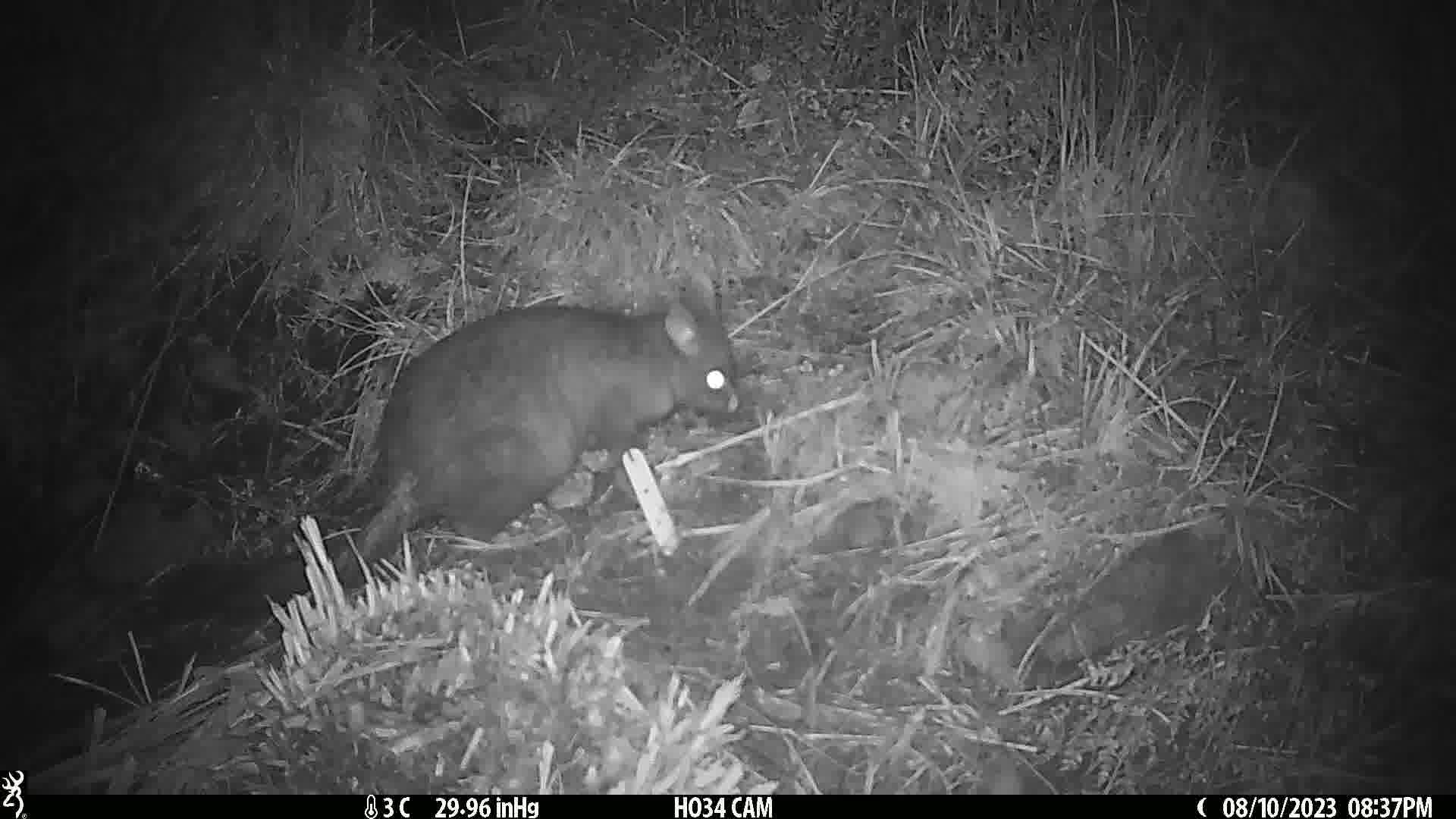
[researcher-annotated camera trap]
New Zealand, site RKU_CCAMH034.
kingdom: Animalia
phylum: Chordata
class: Mammalia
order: Diprotodontia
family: Phalangeridae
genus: Trichosurus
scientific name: Trichosurus vulpecula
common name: common brushtail possum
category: possum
Possum (common brushtail possum) (Trichosurus vulpecula).